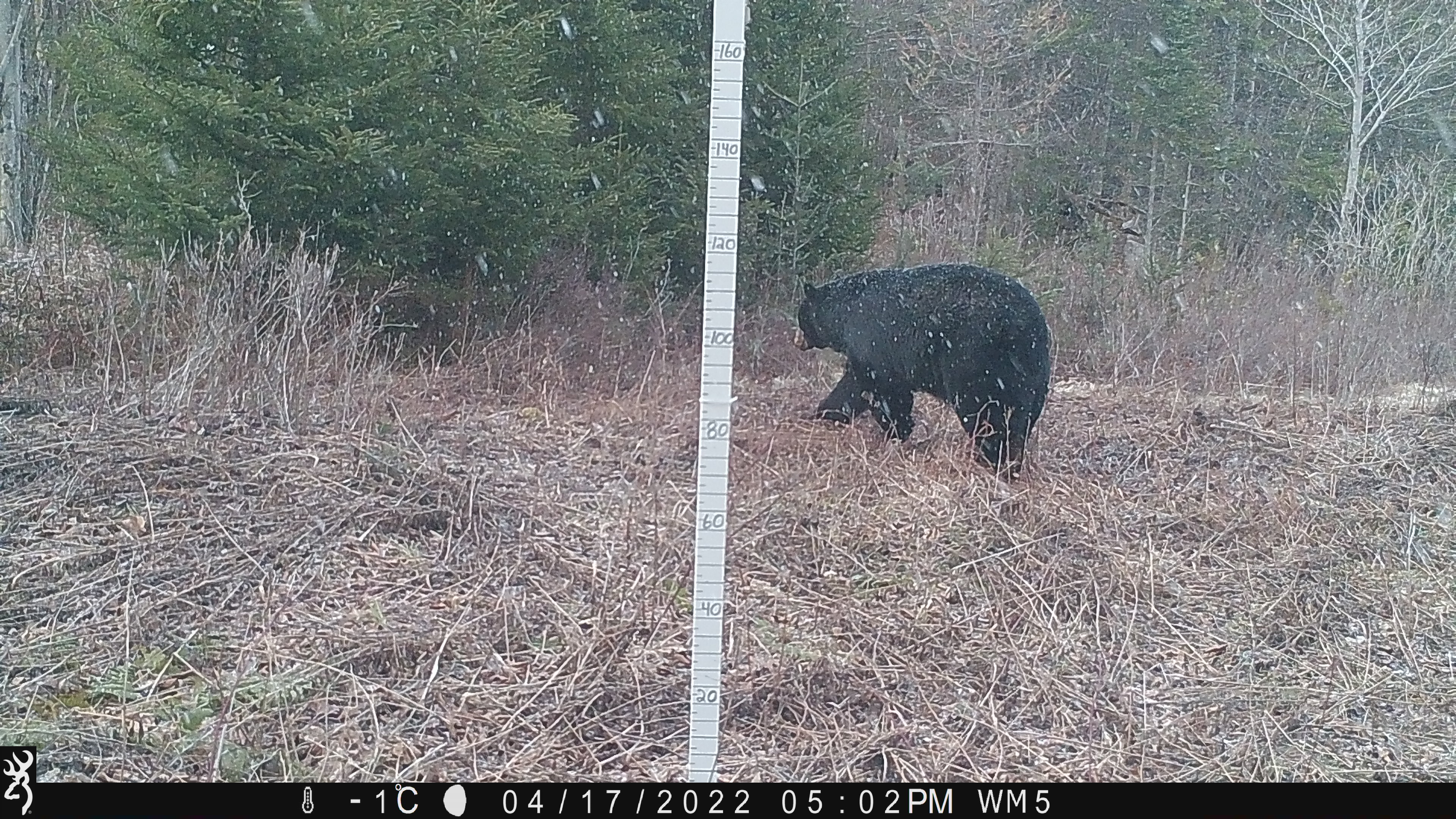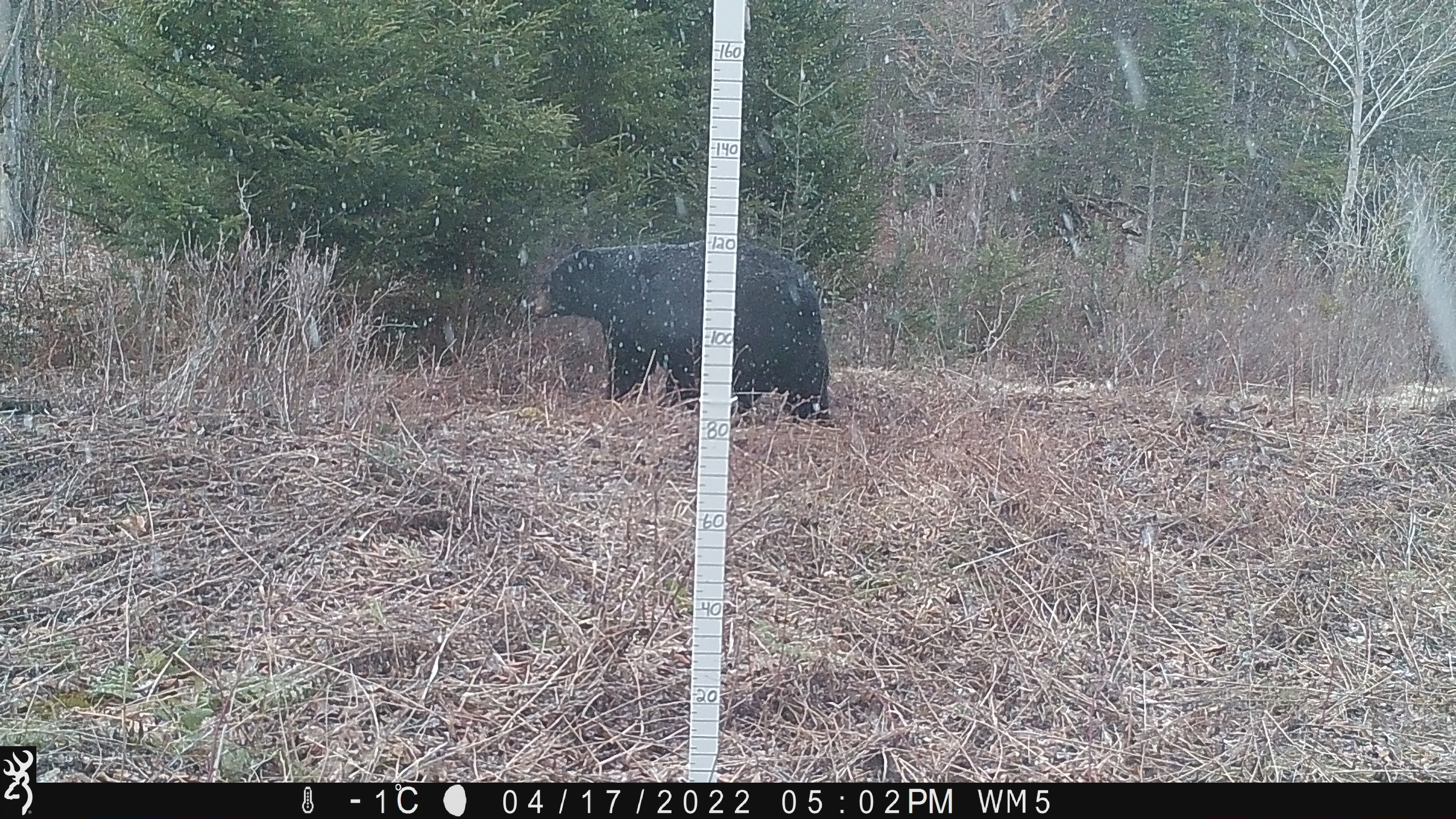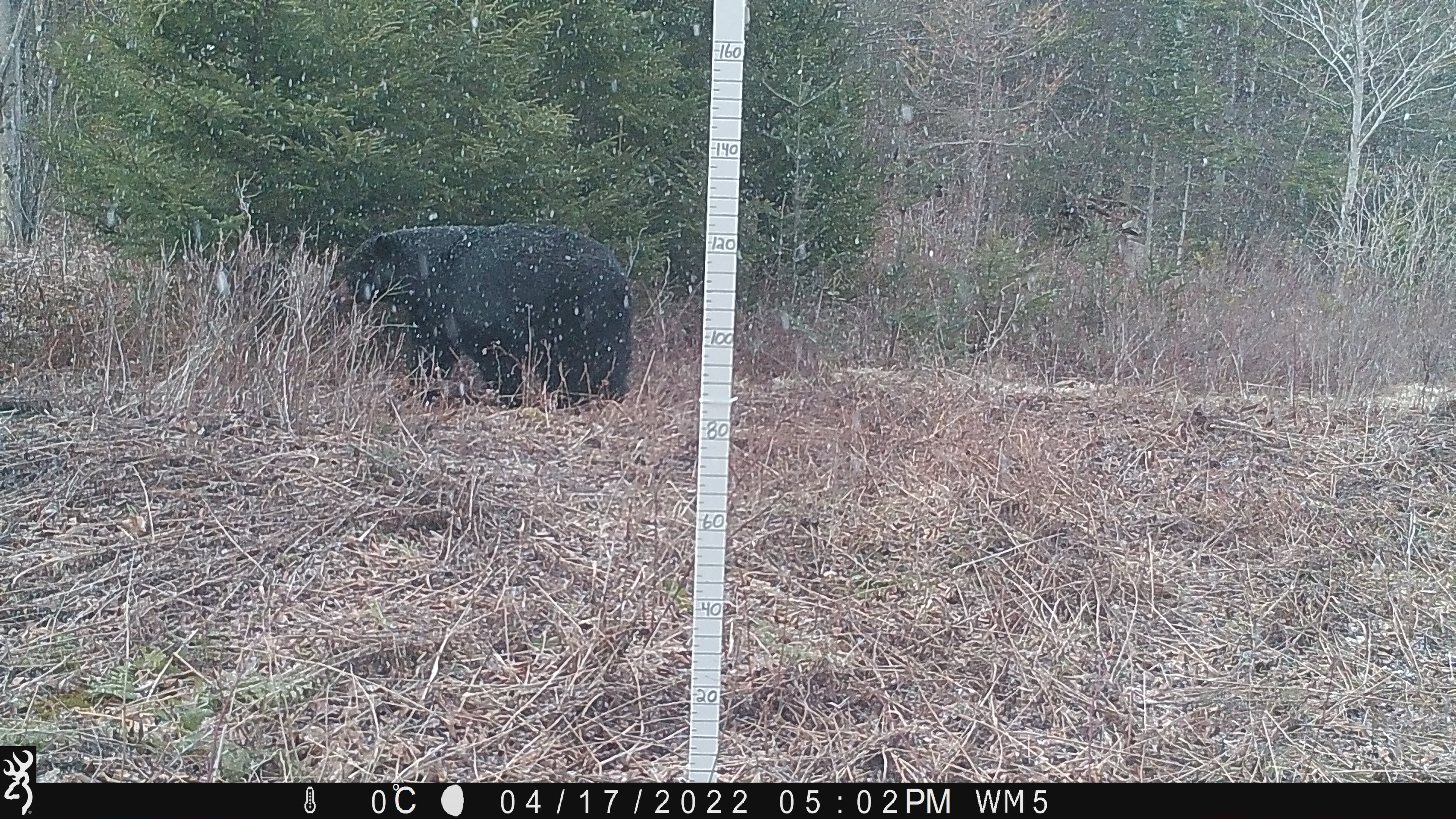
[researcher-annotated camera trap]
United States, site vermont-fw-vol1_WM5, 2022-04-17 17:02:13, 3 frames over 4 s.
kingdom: Animalia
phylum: Chordata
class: Mammalia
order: Carnivora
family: Ursidae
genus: Ursus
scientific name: Ursus americanus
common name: black bear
Black bear (Ursus americanus).